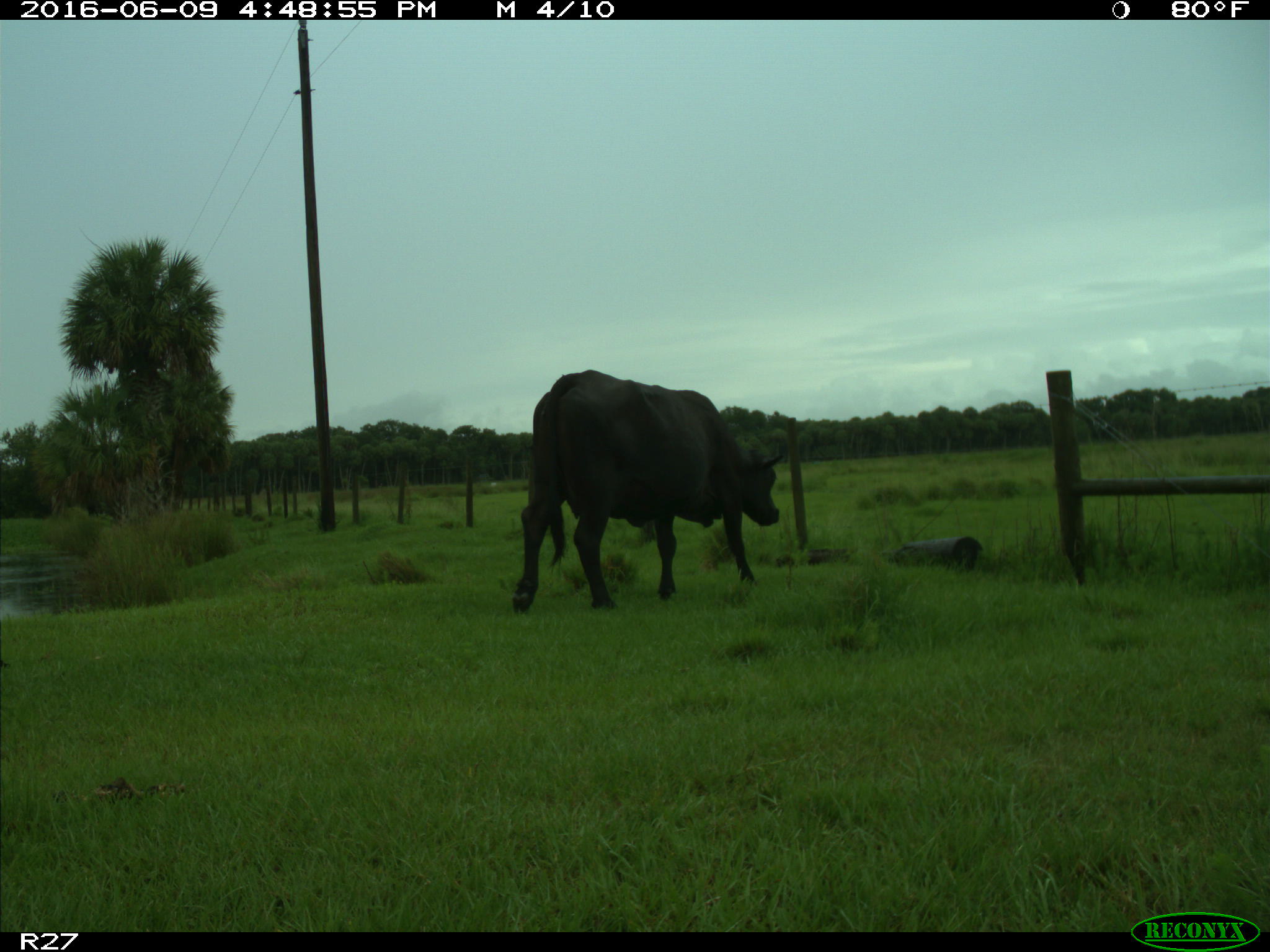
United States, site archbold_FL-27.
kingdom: Animalia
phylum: Chordata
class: Mammalia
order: Artiodactyla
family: Bovidae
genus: Bos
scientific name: Bos taurus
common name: domestic cow